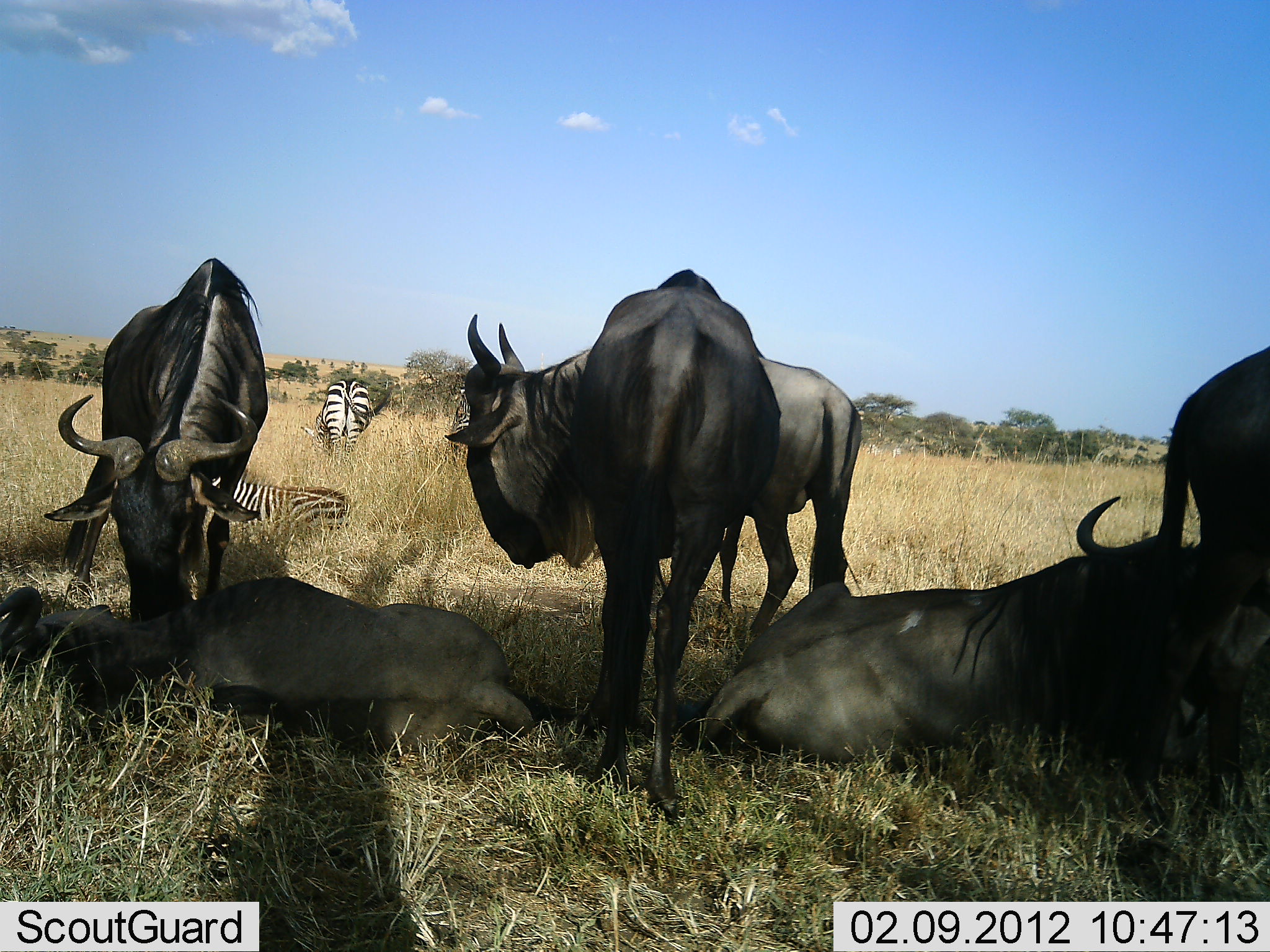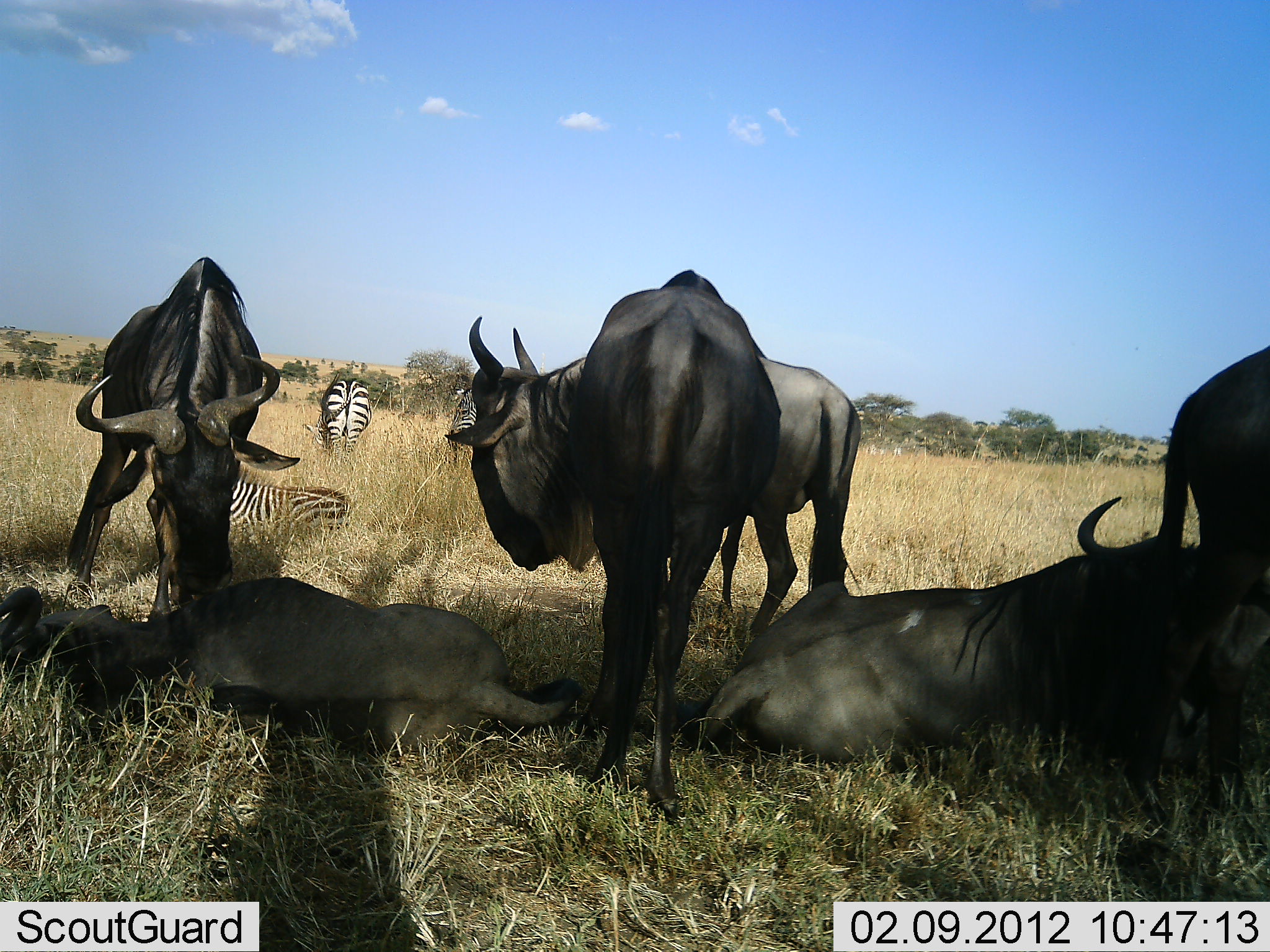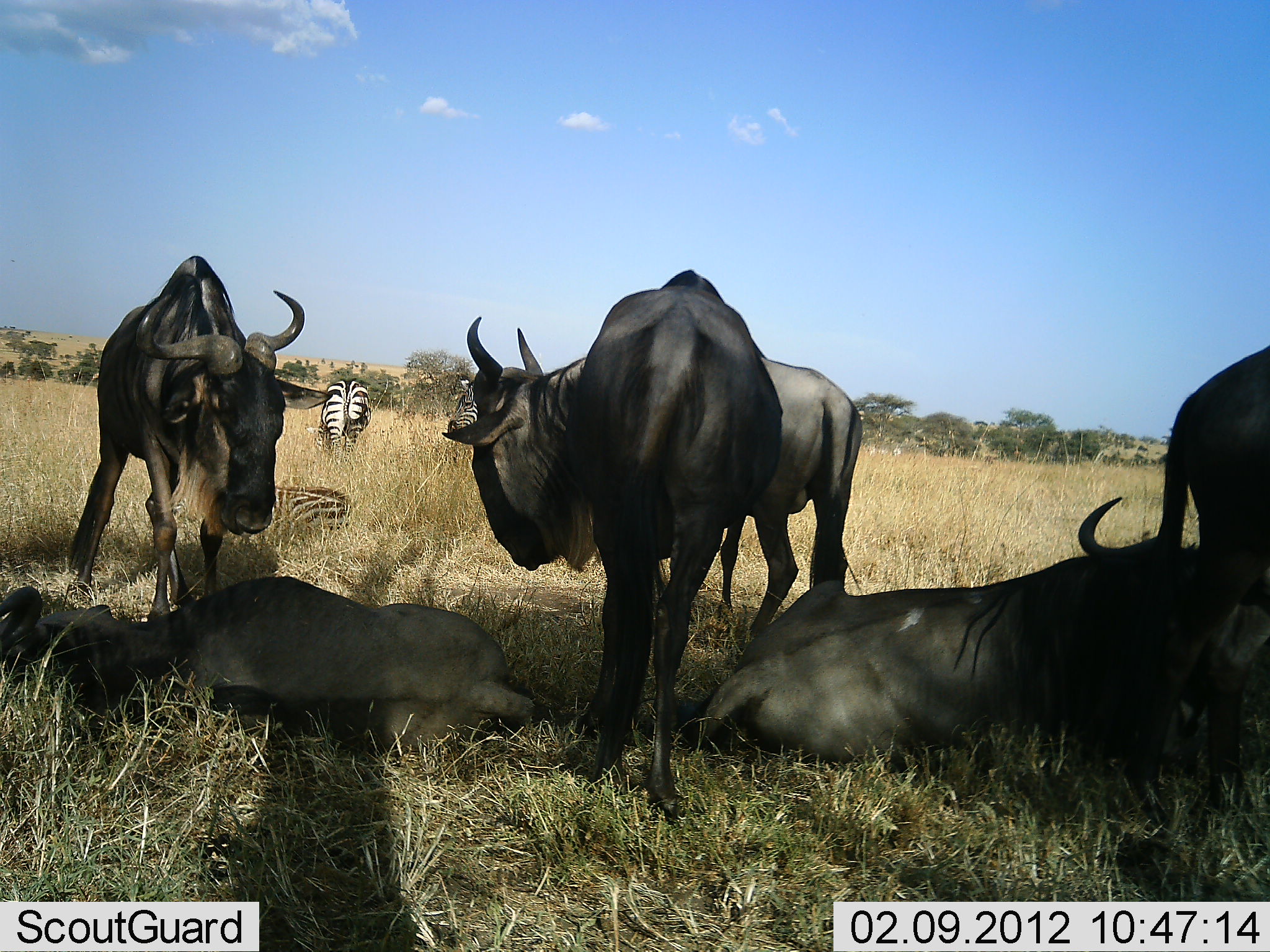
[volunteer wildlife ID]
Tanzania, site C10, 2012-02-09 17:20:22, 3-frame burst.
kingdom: Animalia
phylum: Chordata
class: Mammalia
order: Artiodactyla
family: Bovidae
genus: Connochaetes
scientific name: Connochaetes taurinus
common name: blue wildebeest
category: wildebeest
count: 6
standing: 75%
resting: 96%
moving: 0%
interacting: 8%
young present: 8%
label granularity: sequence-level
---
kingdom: Animalia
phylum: Chordata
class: Mammalia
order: Perissodactyla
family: Equidae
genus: Equus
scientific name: Equus quagga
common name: plains zebra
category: zebra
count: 3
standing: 50%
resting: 82%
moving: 5%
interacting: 0%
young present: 0%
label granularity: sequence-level